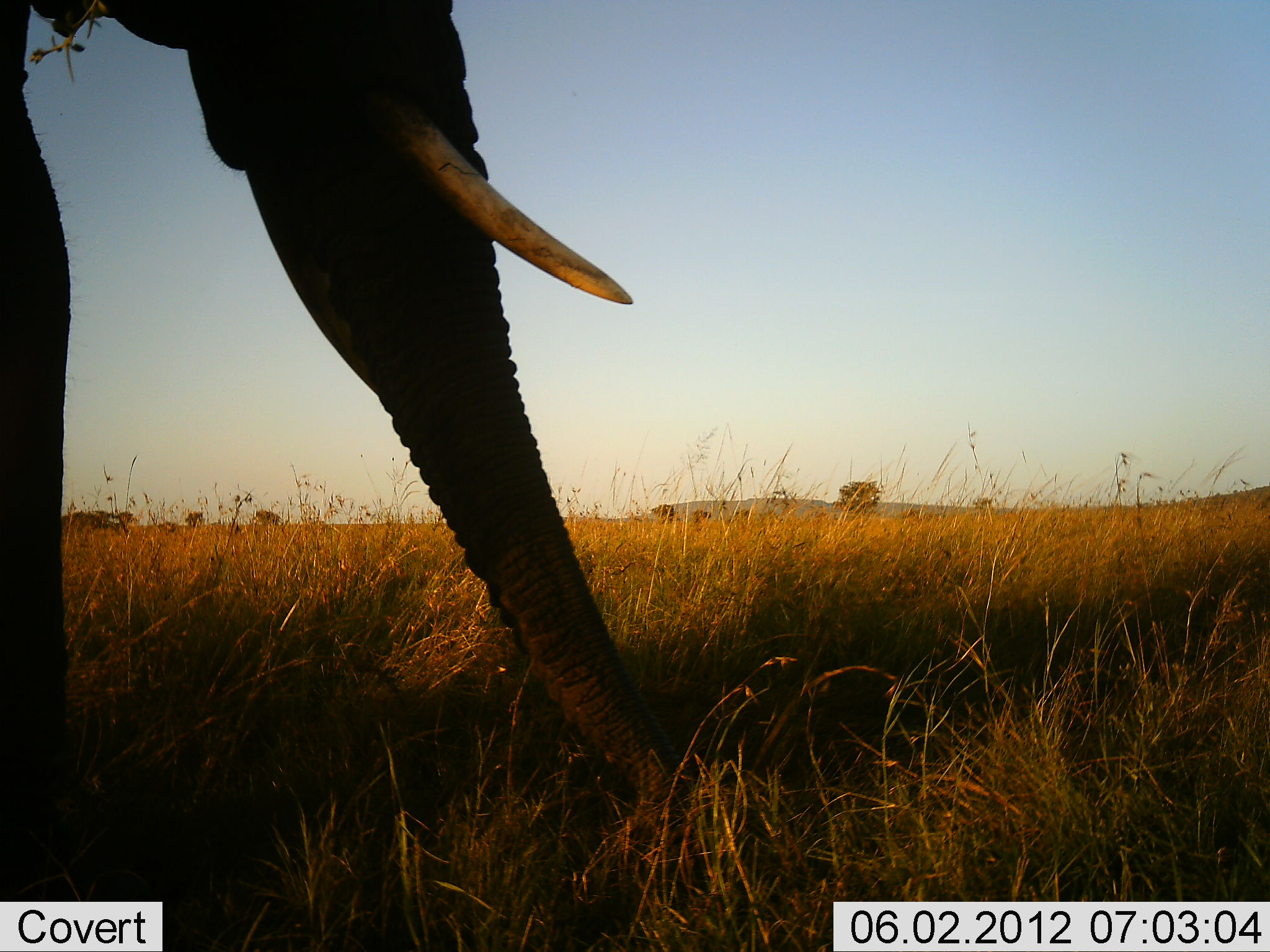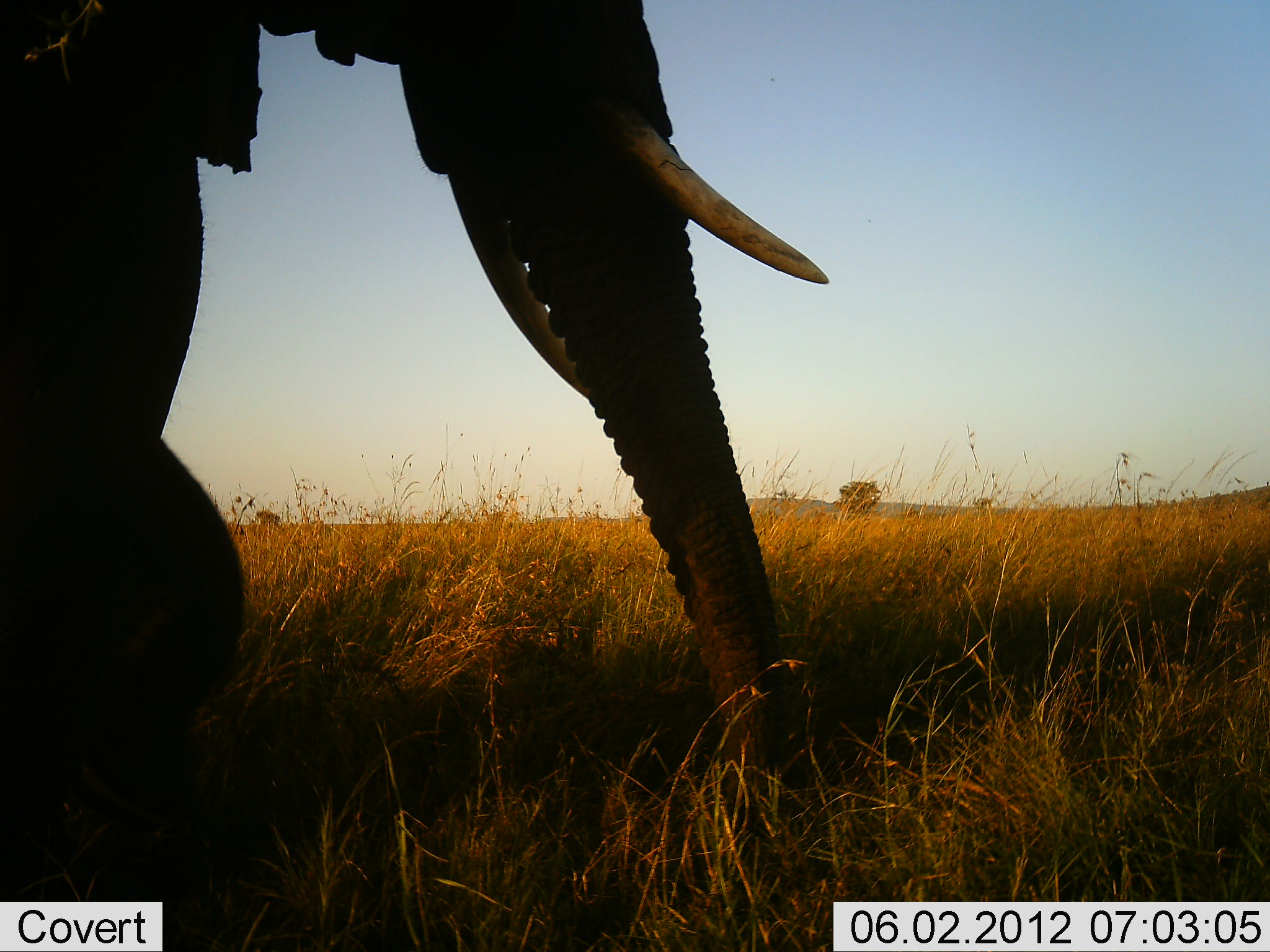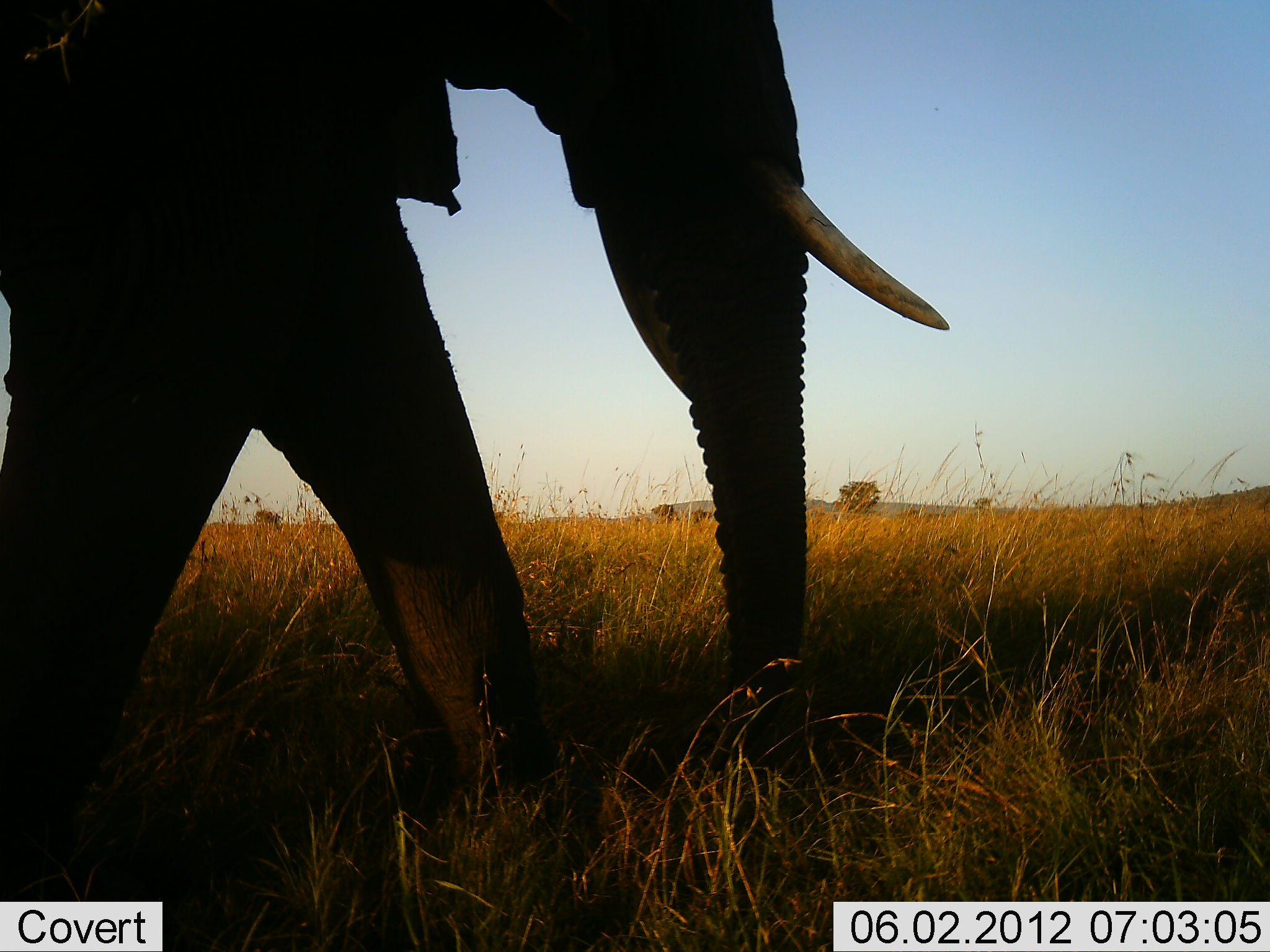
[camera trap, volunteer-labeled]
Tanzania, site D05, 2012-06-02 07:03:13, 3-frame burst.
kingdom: Animalia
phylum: Chordata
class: Mammalia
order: Proboscidea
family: Elephantidae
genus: Loxodonta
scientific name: Loxodonta africana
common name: african bush elephant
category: elephant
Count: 1.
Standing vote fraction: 10%.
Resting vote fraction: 0%.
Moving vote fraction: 70%.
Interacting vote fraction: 0%.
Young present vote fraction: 0%.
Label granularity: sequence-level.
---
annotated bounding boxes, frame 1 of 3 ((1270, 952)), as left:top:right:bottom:
animal: 0:0:701:904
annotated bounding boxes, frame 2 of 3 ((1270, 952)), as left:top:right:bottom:
animal: 0:0:830:904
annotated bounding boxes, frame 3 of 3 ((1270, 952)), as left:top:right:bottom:
animal: 0:0:952:904